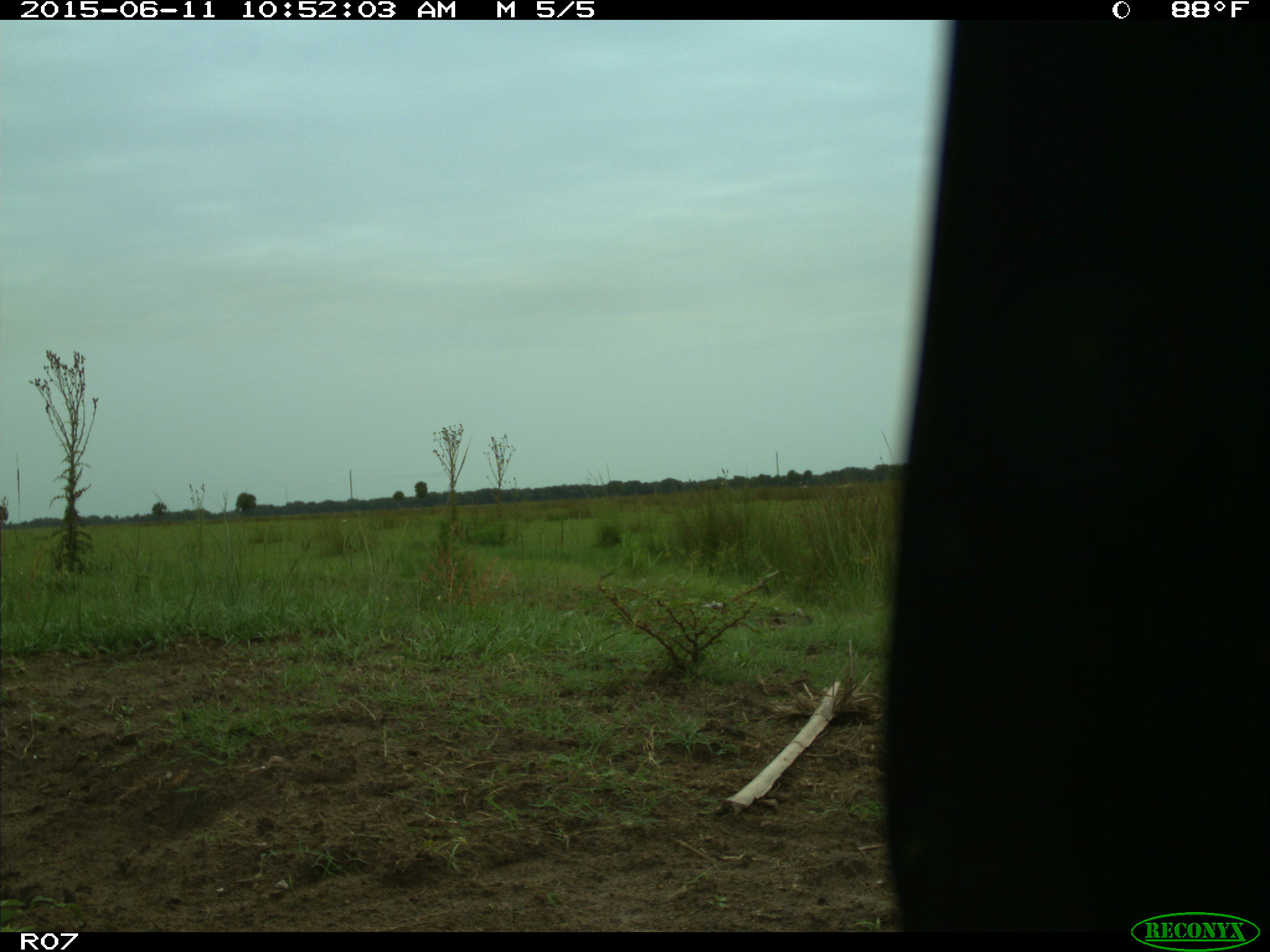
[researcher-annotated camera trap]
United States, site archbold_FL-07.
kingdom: Animalia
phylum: Chordata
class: Mammalia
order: Artiodactyla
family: Bovidae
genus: Bos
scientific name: Bos taurus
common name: domestic cow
Bos taurus (domestic cow).